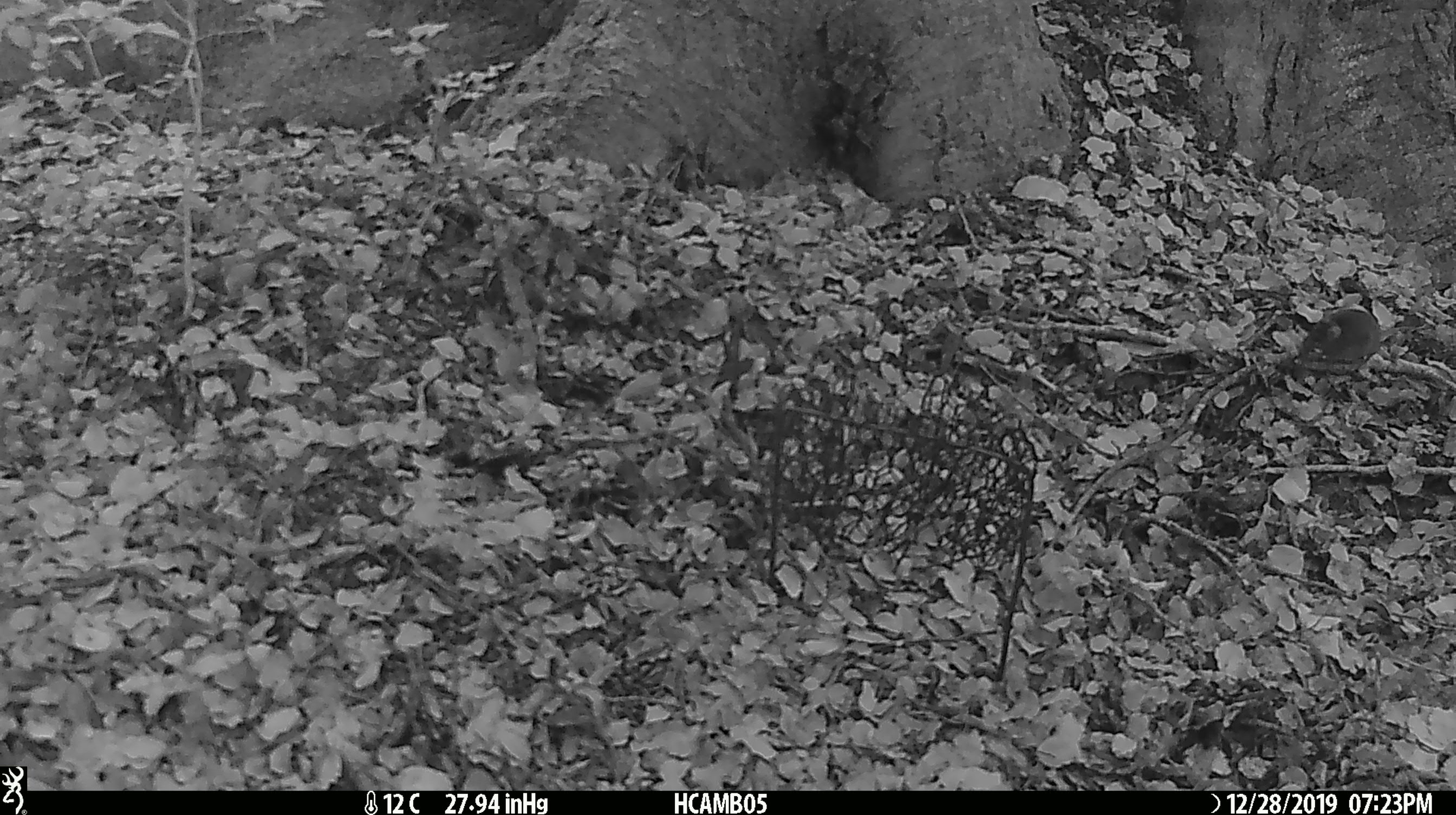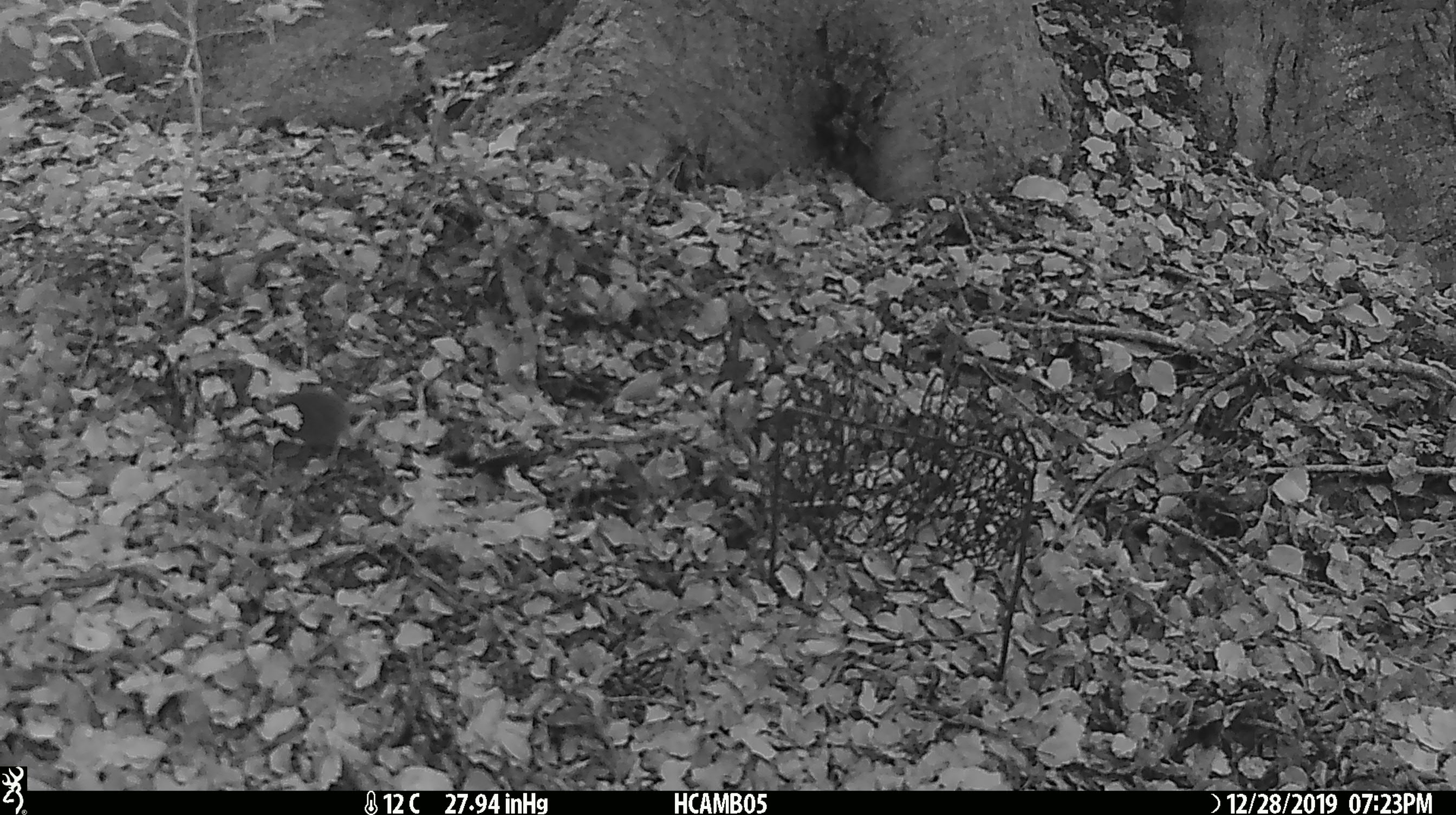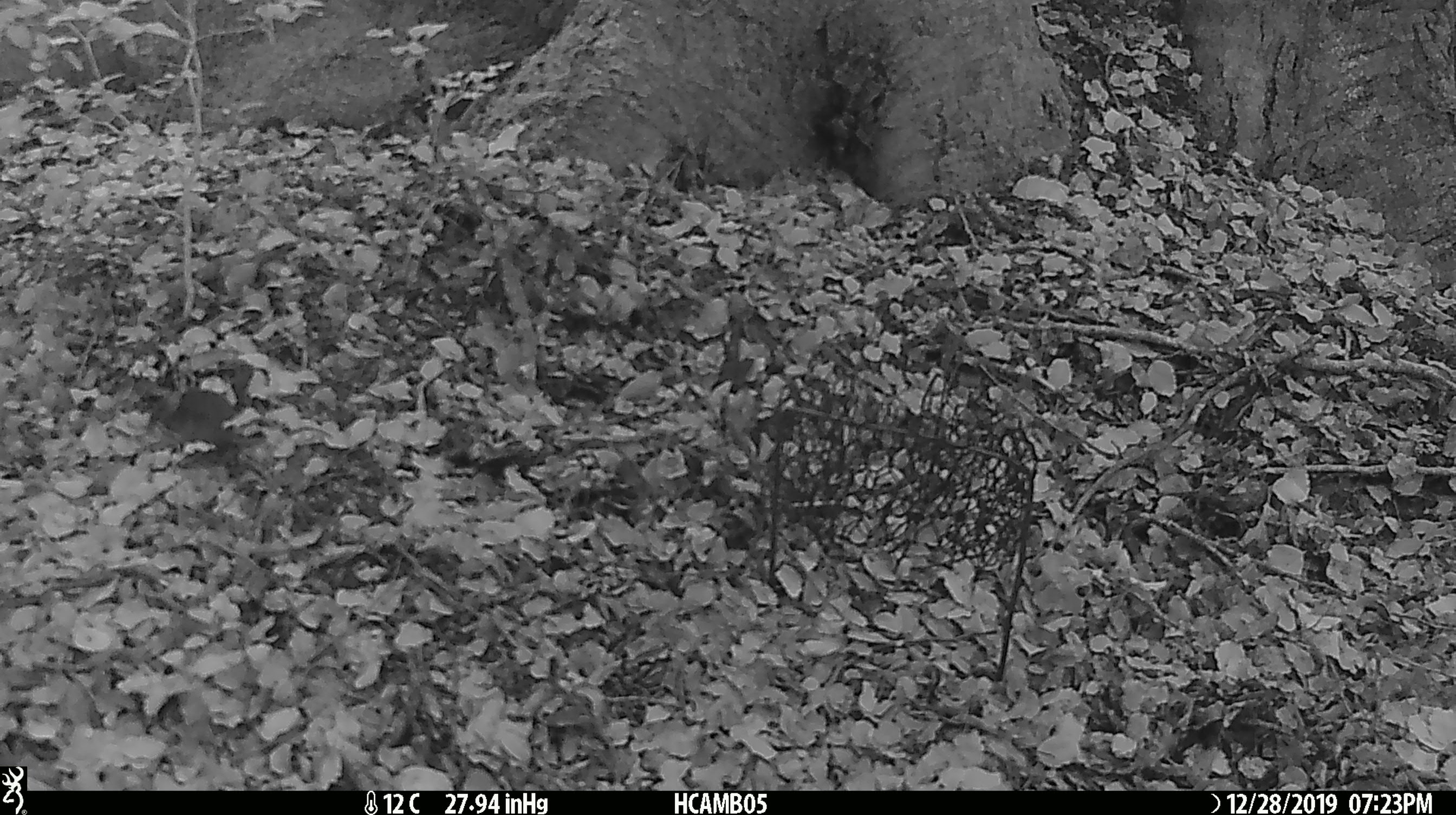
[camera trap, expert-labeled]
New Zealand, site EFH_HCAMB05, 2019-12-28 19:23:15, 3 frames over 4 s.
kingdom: Animalia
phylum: Chordata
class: Mammalia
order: Rodentia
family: Muridae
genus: Mus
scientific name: Mus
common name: mouse